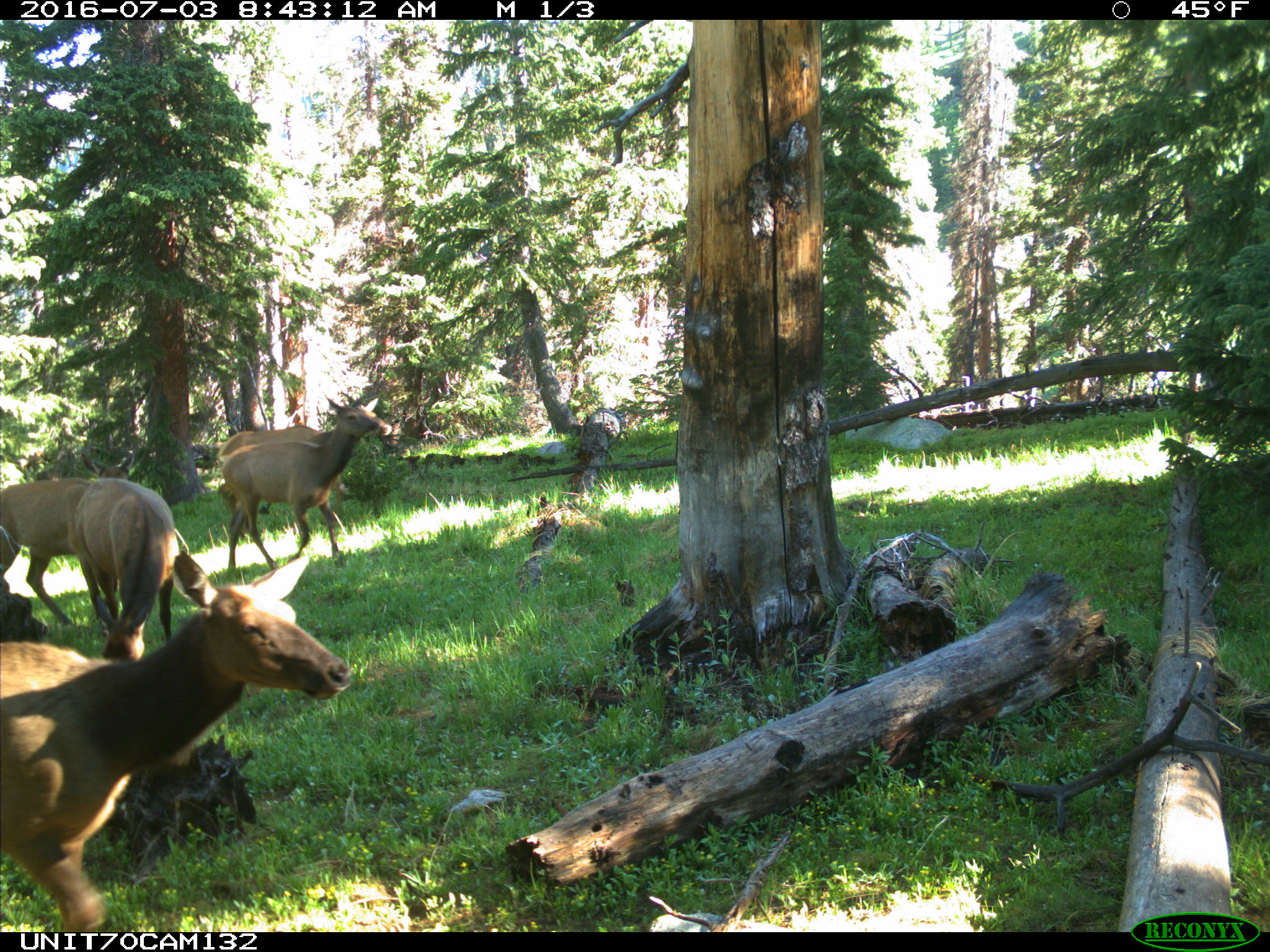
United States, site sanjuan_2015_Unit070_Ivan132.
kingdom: Animalia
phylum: Chordata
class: Mammalia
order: Artiodactyla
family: Cervidae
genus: Cervus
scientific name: Cervus elaphus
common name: red deer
Cervus elaphus (red deer).